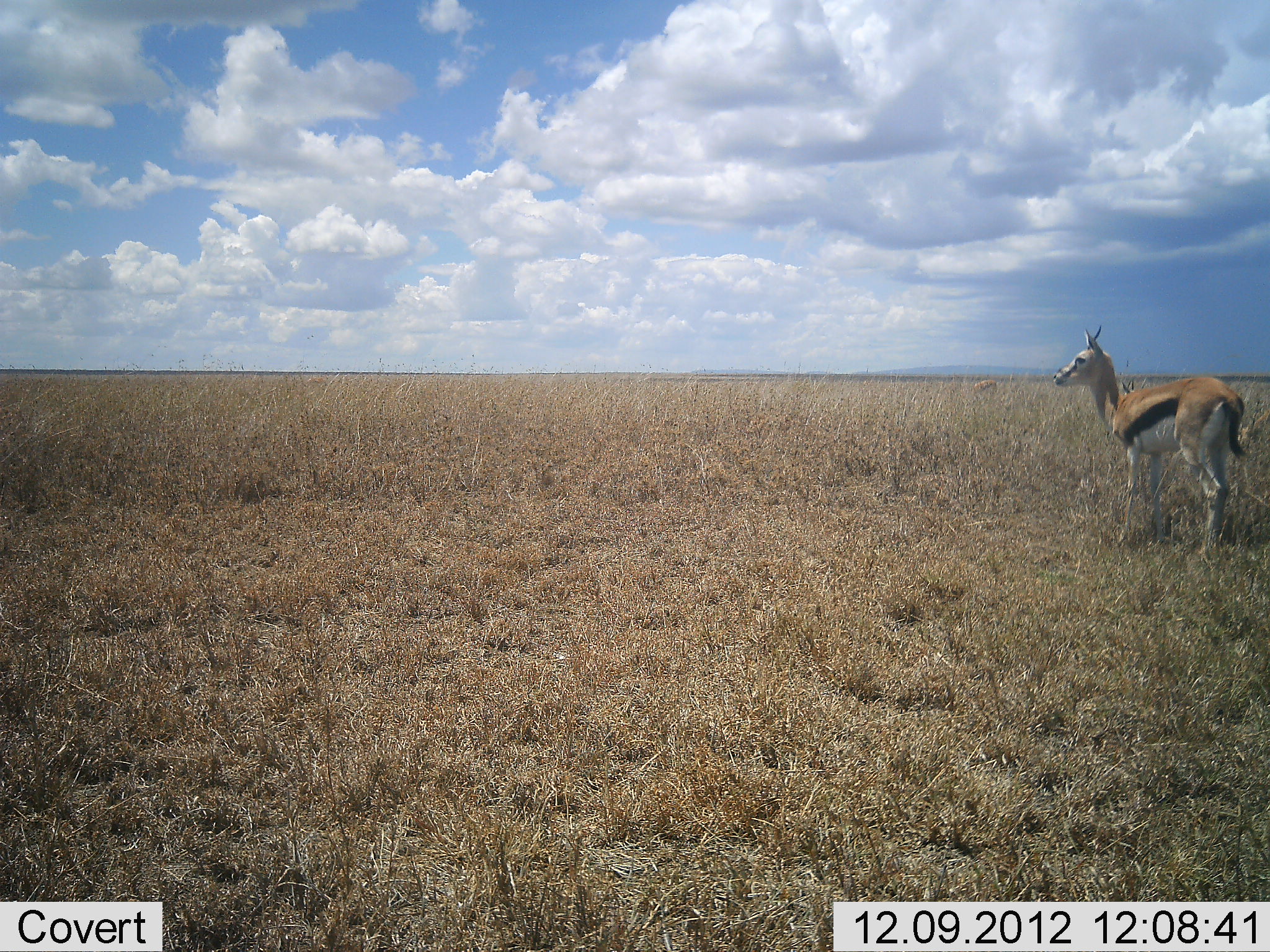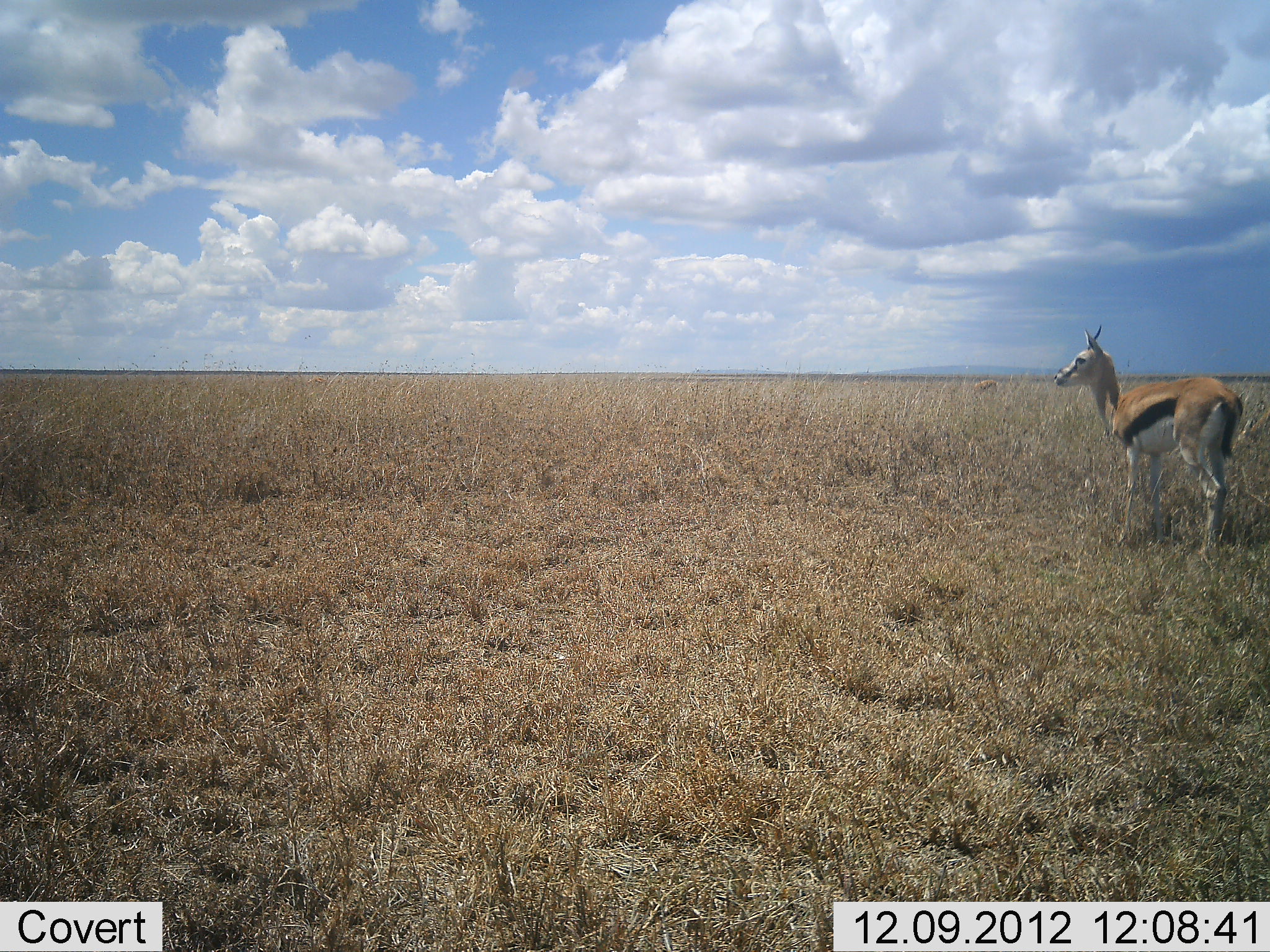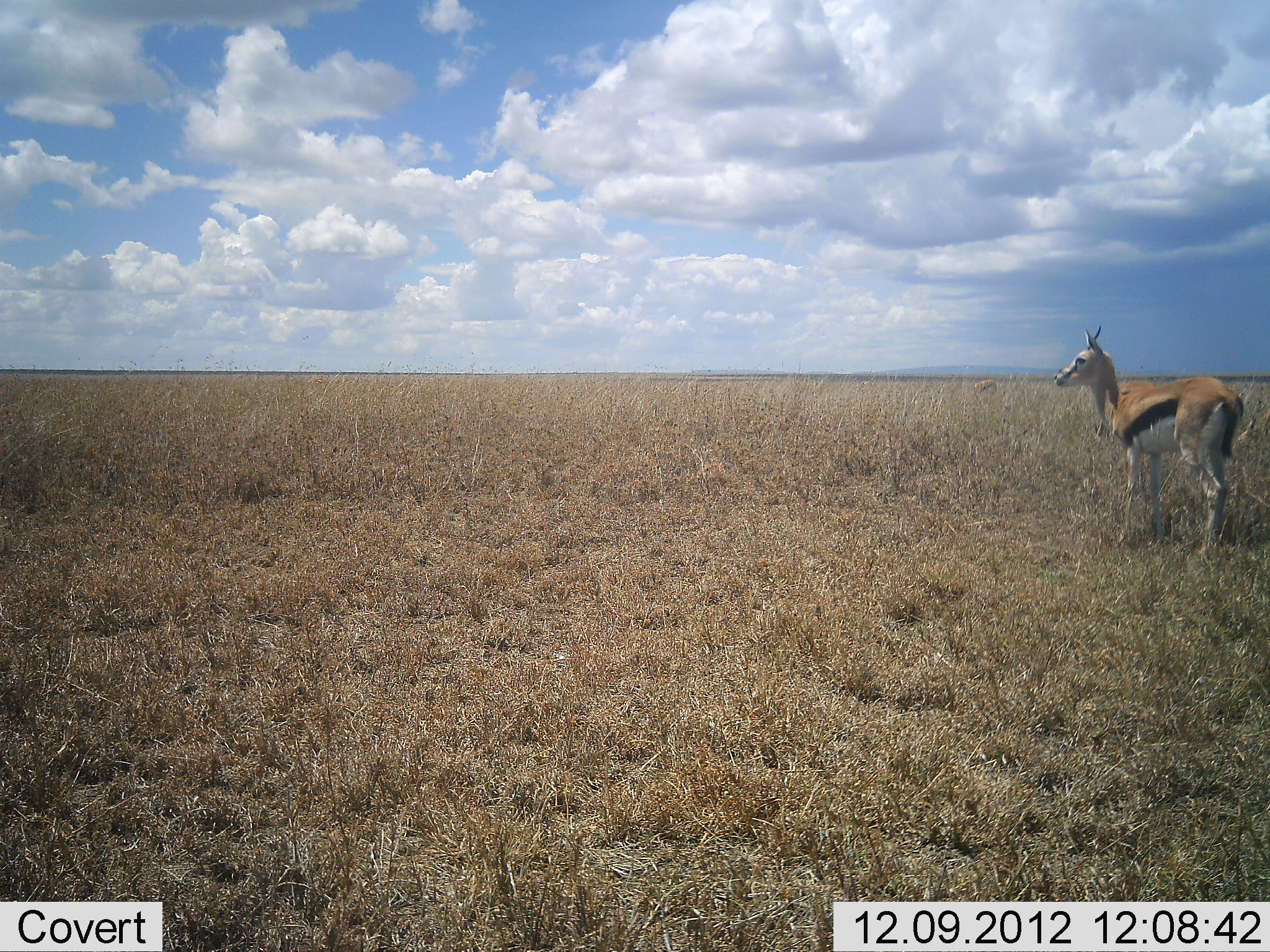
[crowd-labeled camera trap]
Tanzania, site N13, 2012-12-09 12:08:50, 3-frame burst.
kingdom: Animalia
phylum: Chordata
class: Mammalia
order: Artiodactyla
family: Bovidae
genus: Eudorcas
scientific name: Eudorcas thomsonii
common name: thomson's gazelle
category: gazellethomsons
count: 2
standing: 100%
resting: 0%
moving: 4%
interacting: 0%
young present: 4%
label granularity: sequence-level